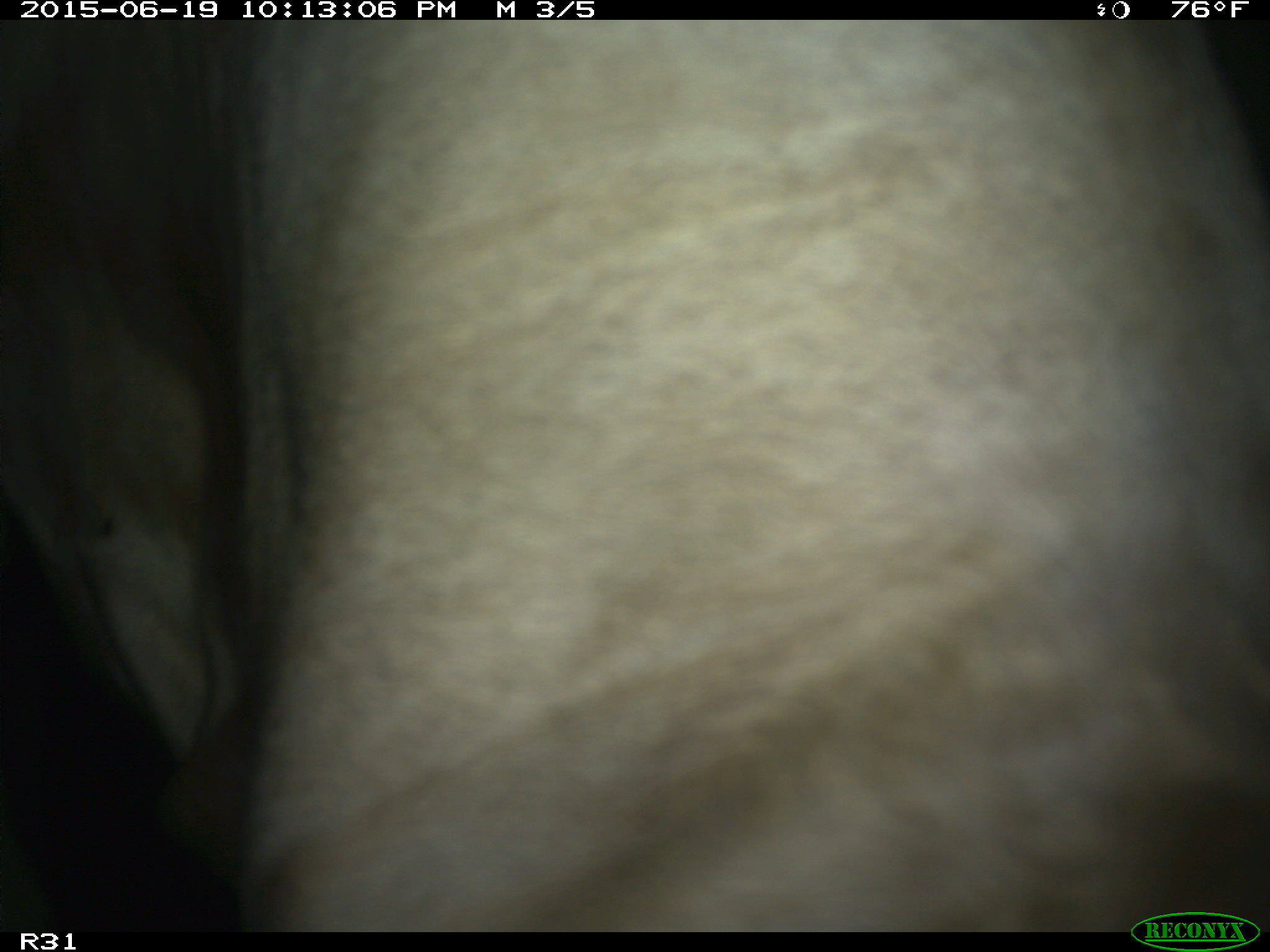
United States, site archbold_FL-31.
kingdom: Animalia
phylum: Chordata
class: Mammalia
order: Artiodactyla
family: Bovidae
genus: Bos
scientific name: Bos taurus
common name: domestic cow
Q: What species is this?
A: Bos taurus (domestic cow).